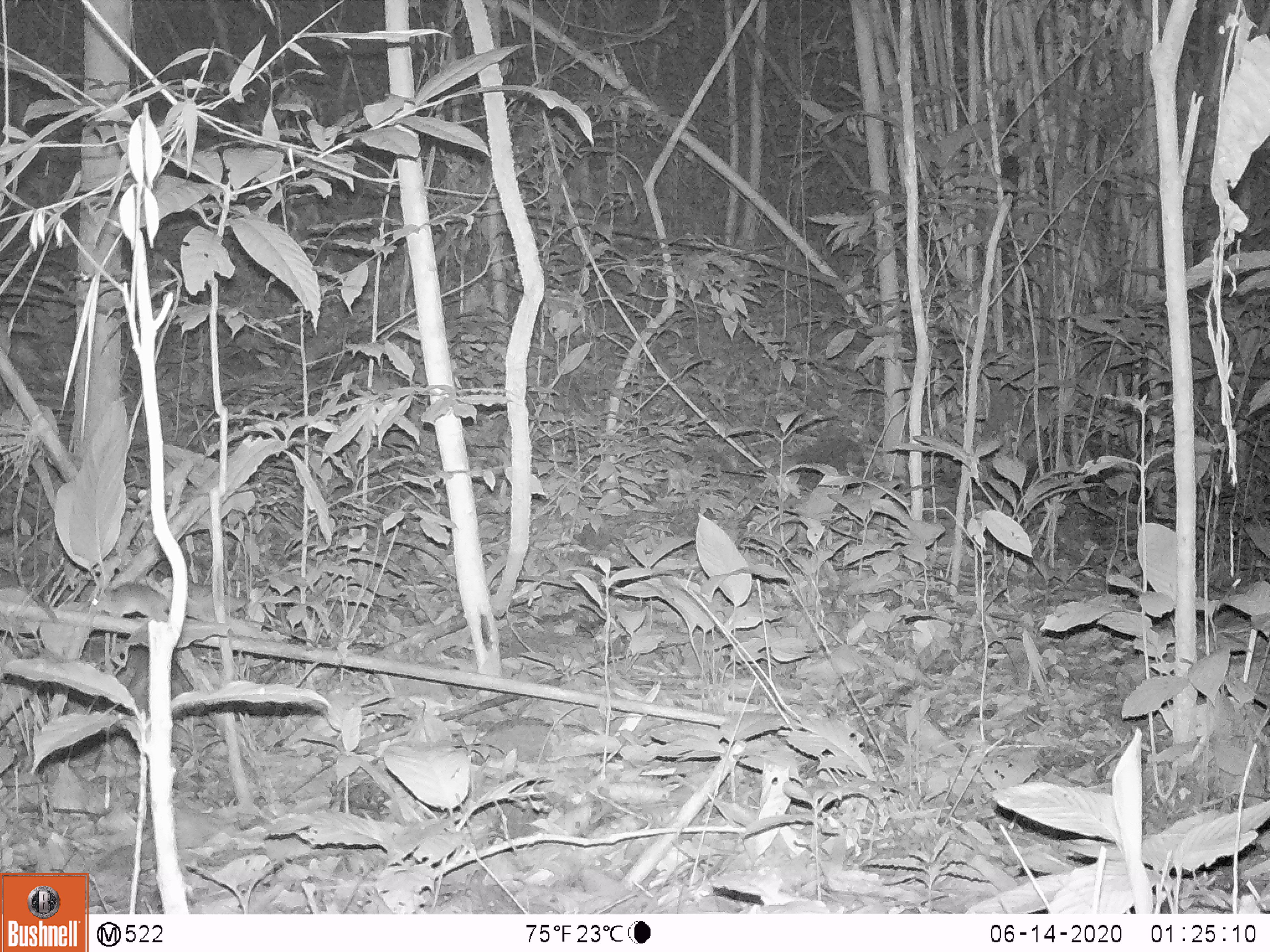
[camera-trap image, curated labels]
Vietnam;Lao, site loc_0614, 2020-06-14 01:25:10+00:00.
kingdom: Animalia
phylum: Chordata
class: Mammalia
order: Rodentia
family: Muridae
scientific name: Muridae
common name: old-world mice and rats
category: unidentified murid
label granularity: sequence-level